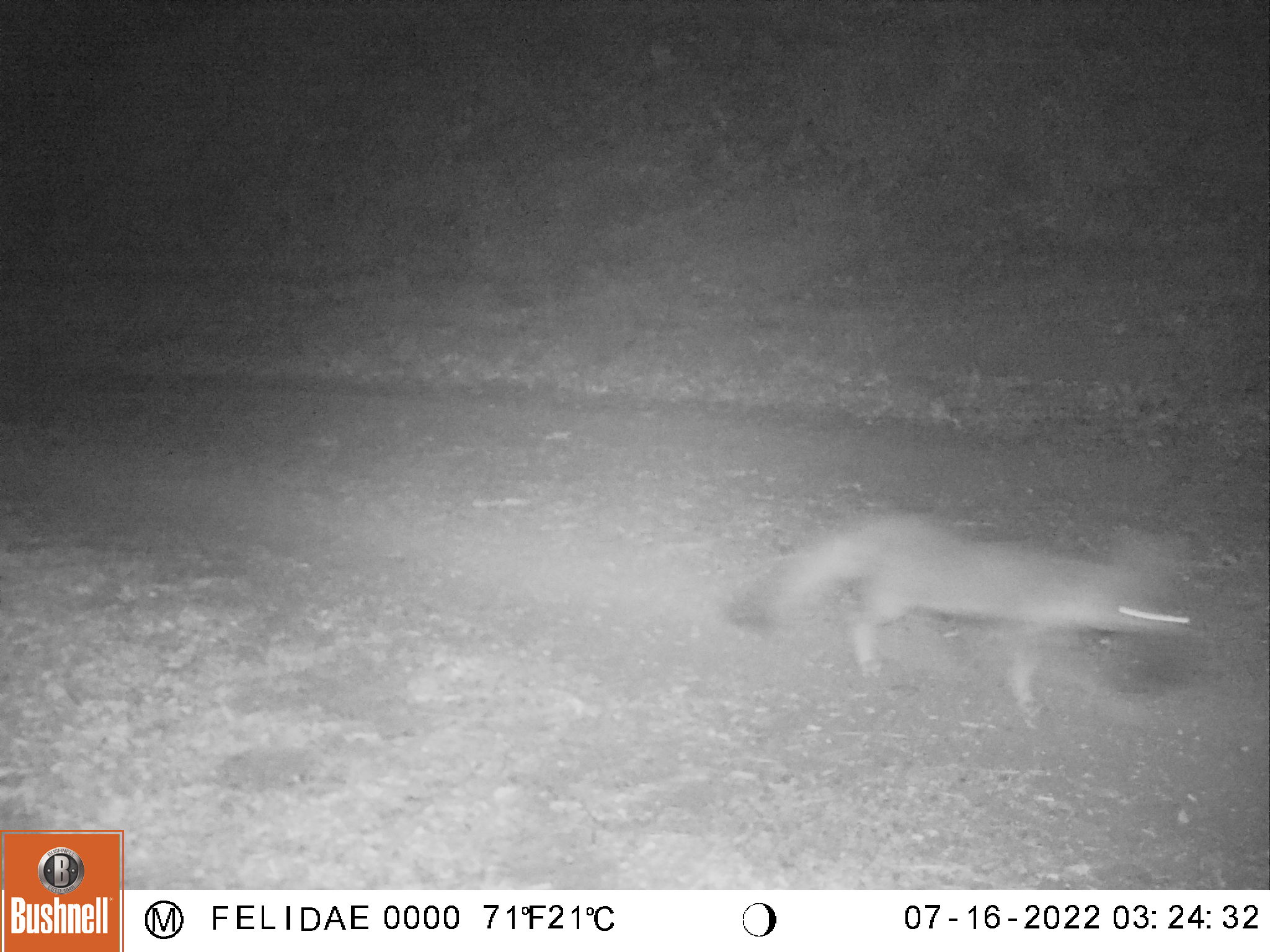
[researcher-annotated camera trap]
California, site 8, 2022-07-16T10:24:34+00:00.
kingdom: Animalia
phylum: Chordata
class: Mammalia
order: Carnivora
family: Canidae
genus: Urocyon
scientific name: Urocyon cinereoargenteus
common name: gray fox